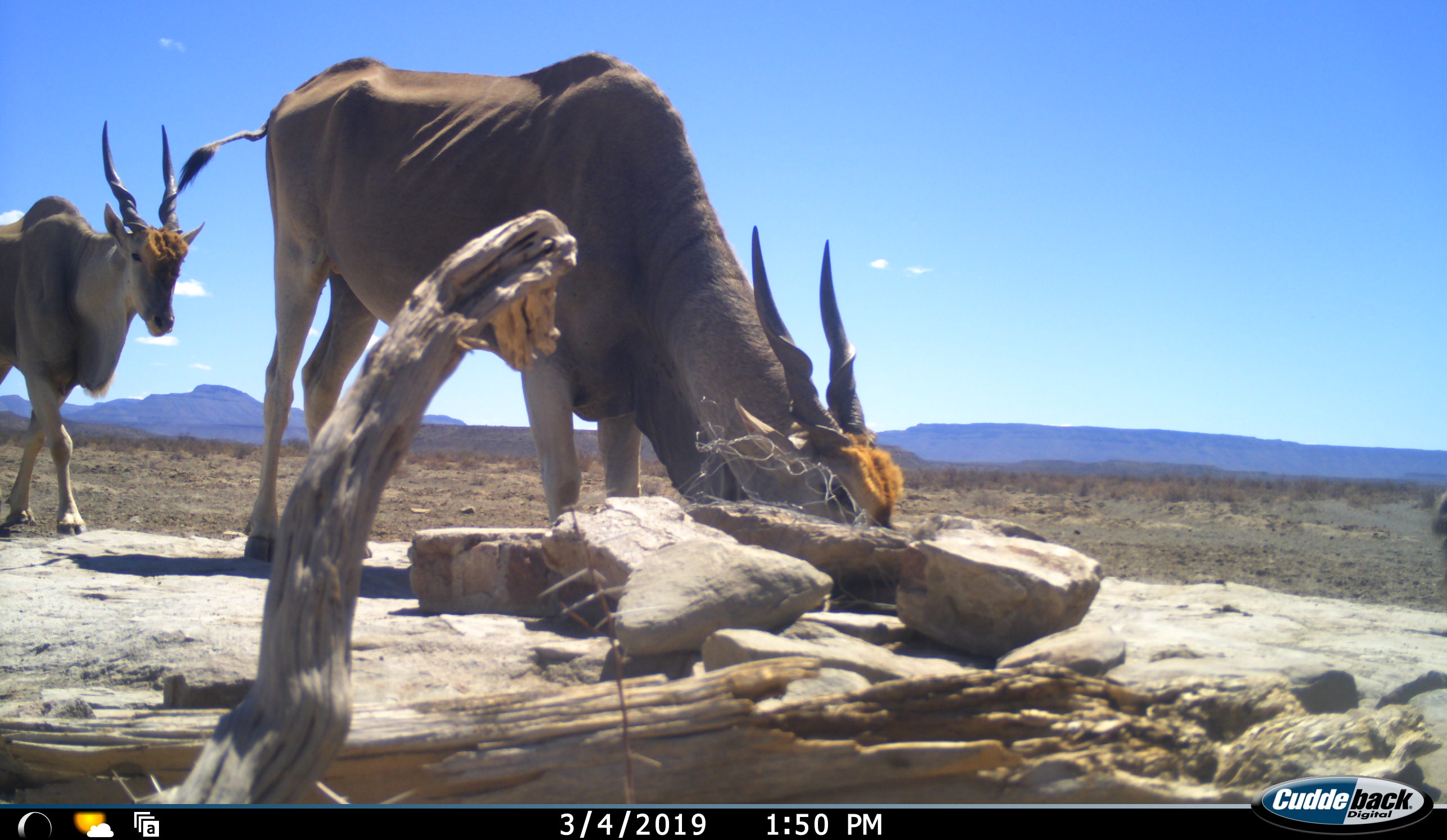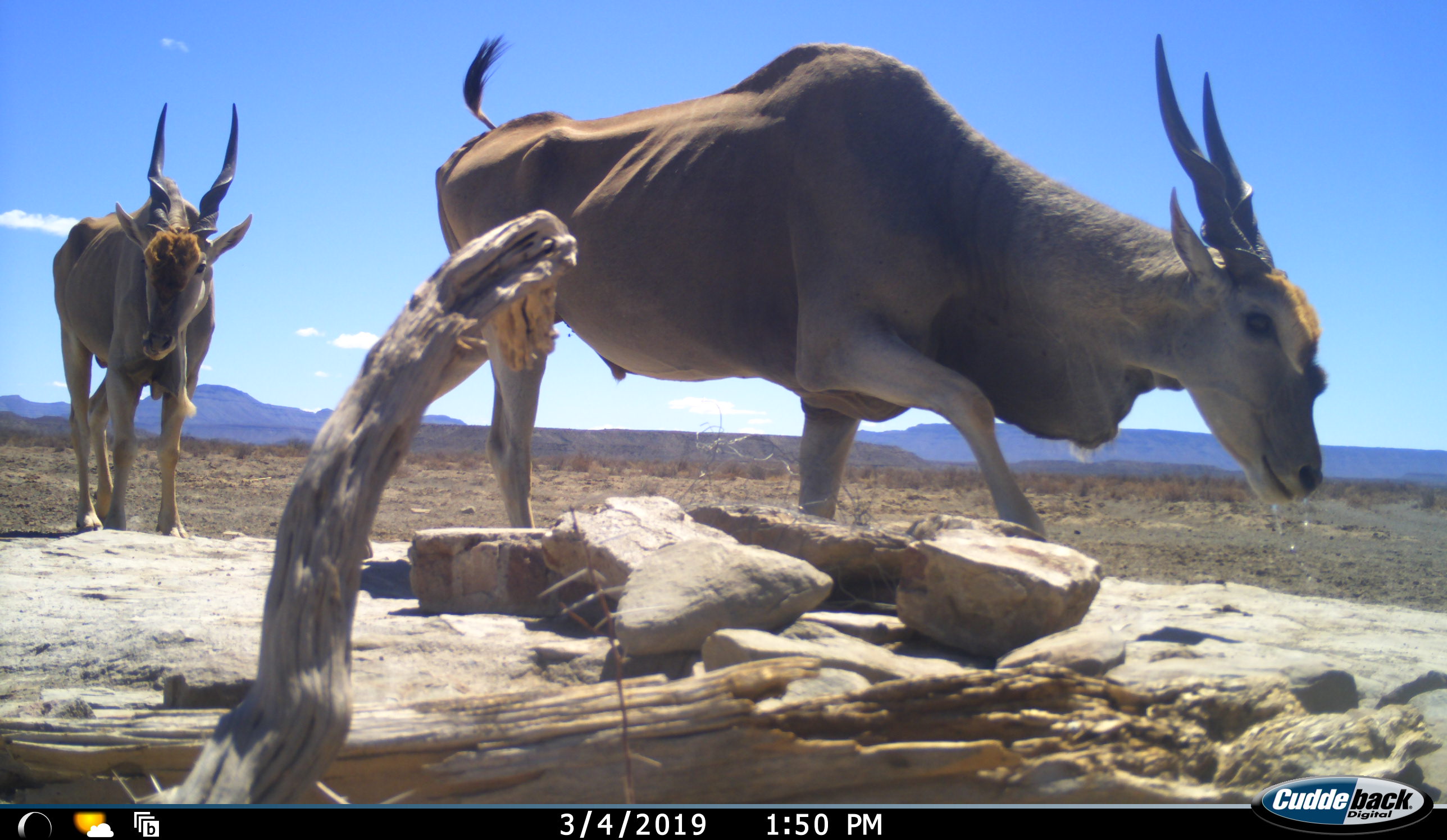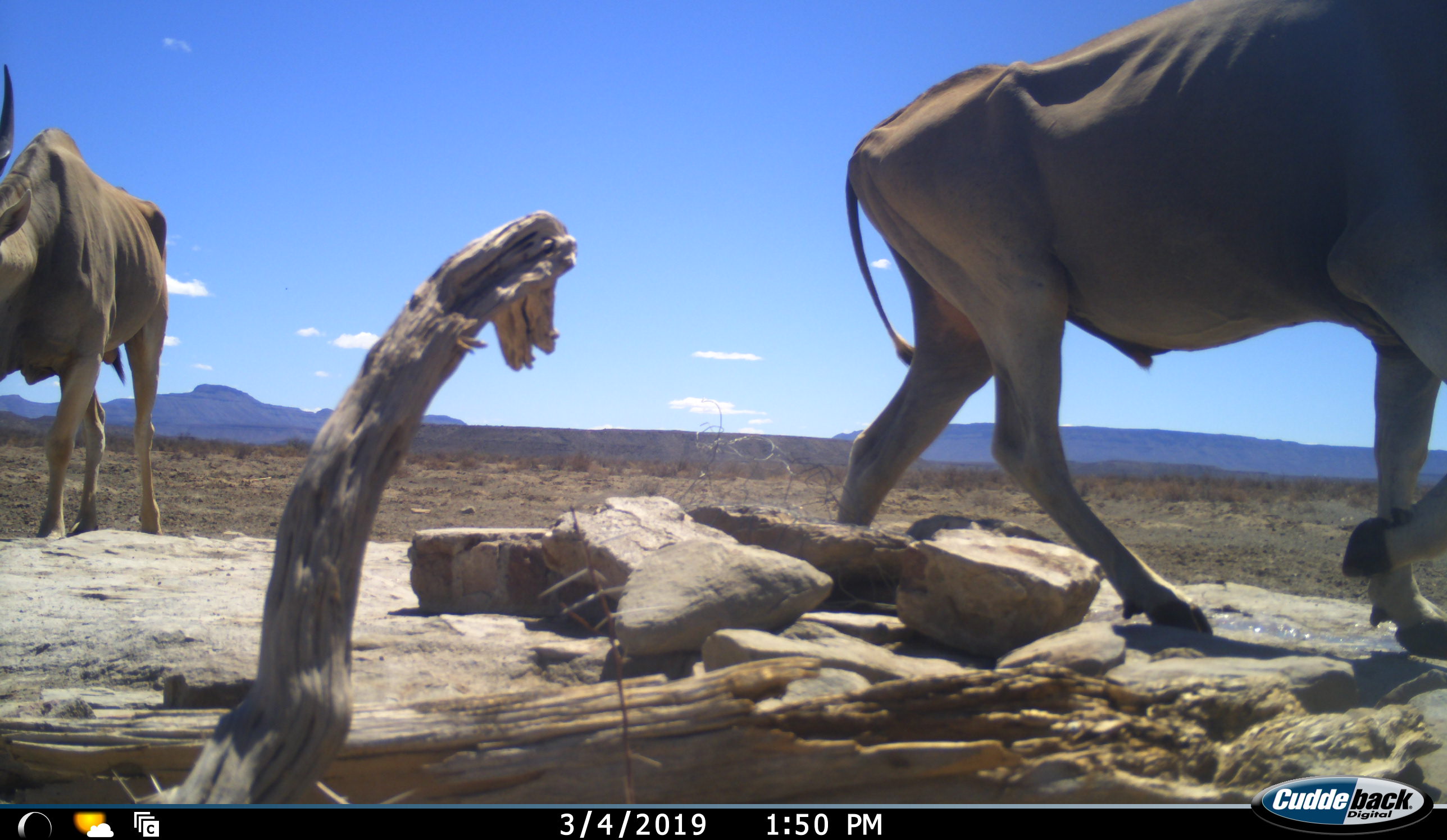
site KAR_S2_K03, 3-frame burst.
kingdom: Animalia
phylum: Chordata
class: Mammalia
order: Artiodactyla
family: Bovidae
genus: Tragelaphus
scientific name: Tragelaphus oryx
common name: eland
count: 2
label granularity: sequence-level